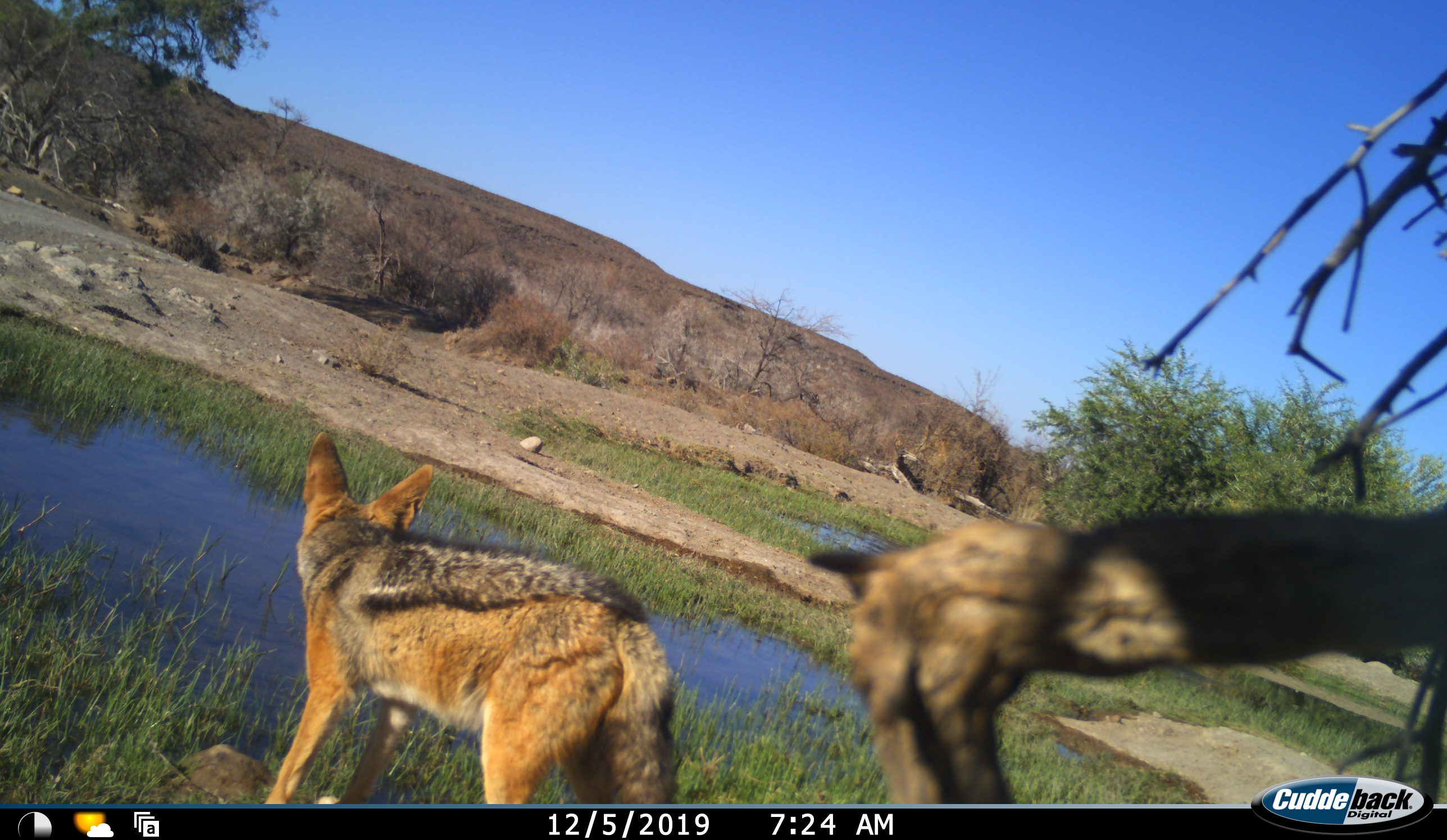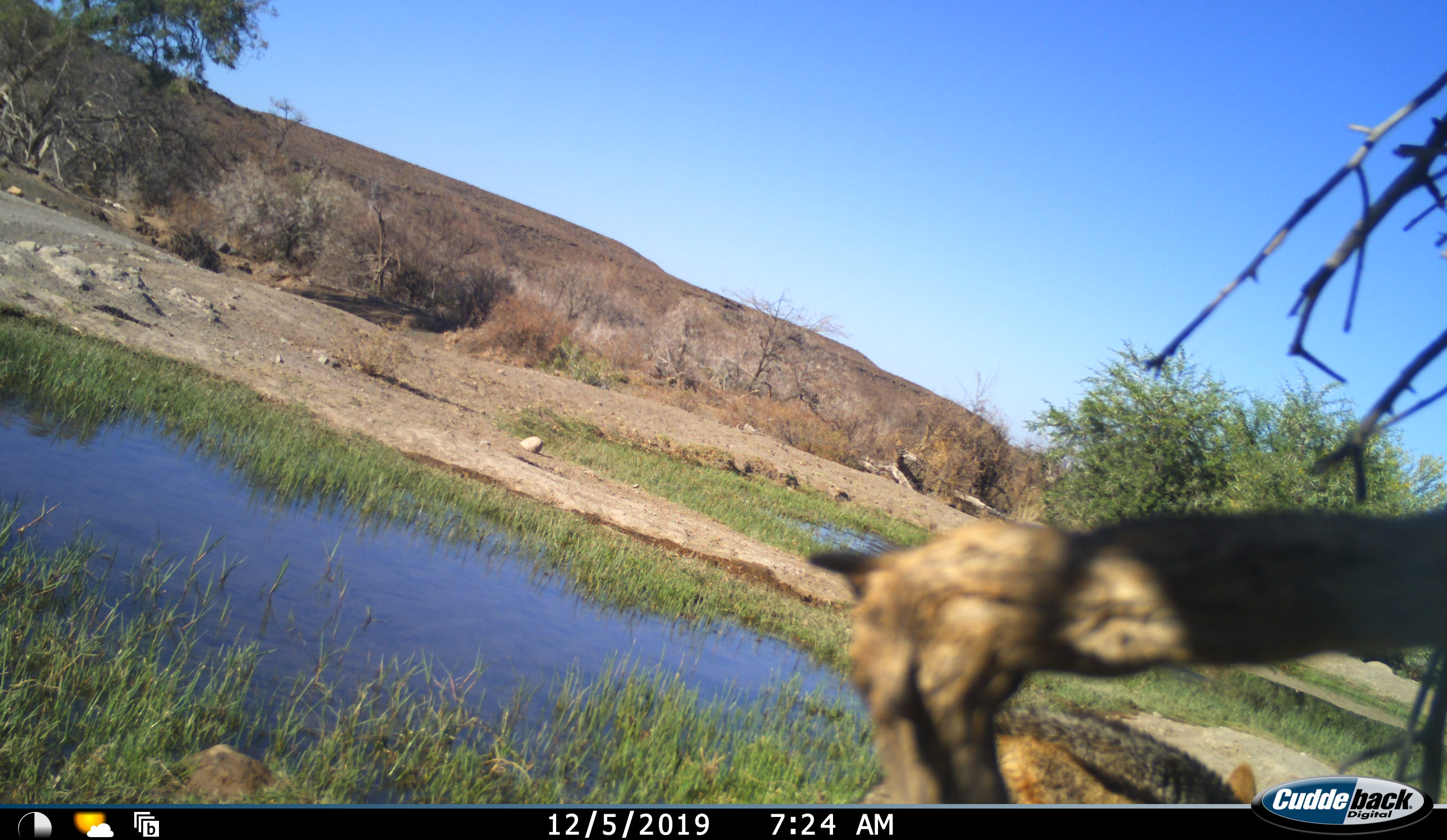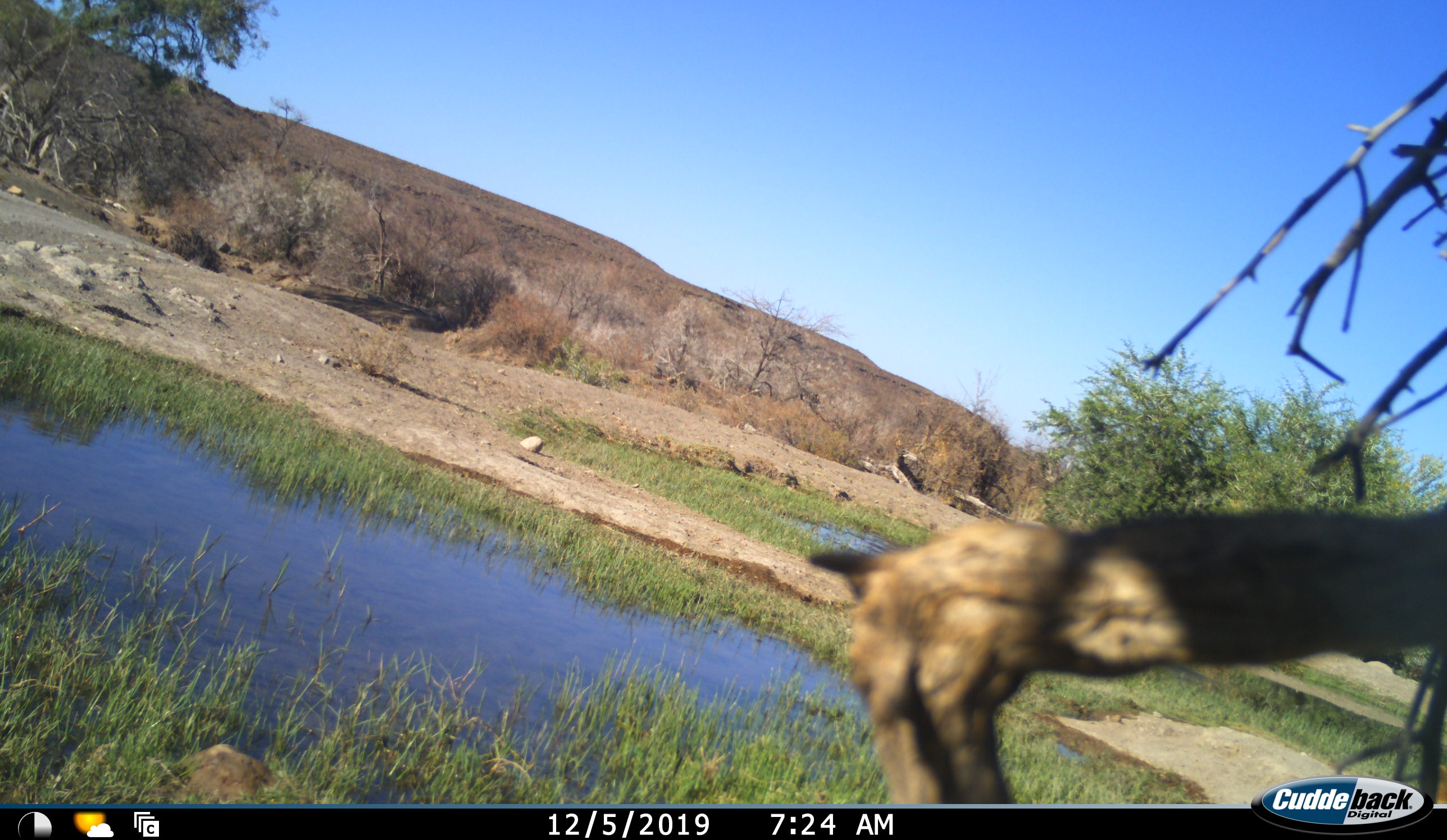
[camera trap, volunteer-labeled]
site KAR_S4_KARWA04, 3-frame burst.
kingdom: Animalia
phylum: Chordata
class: Mammalia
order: Carnivora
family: Canidae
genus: Lupulella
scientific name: Lupulella mesomelas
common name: black-backed jackal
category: jackalblackbacked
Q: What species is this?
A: Jackalblackbacked (black-backed jackal) (Lupulella mesomelas).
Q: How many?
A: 1.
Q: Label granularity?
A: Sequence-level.